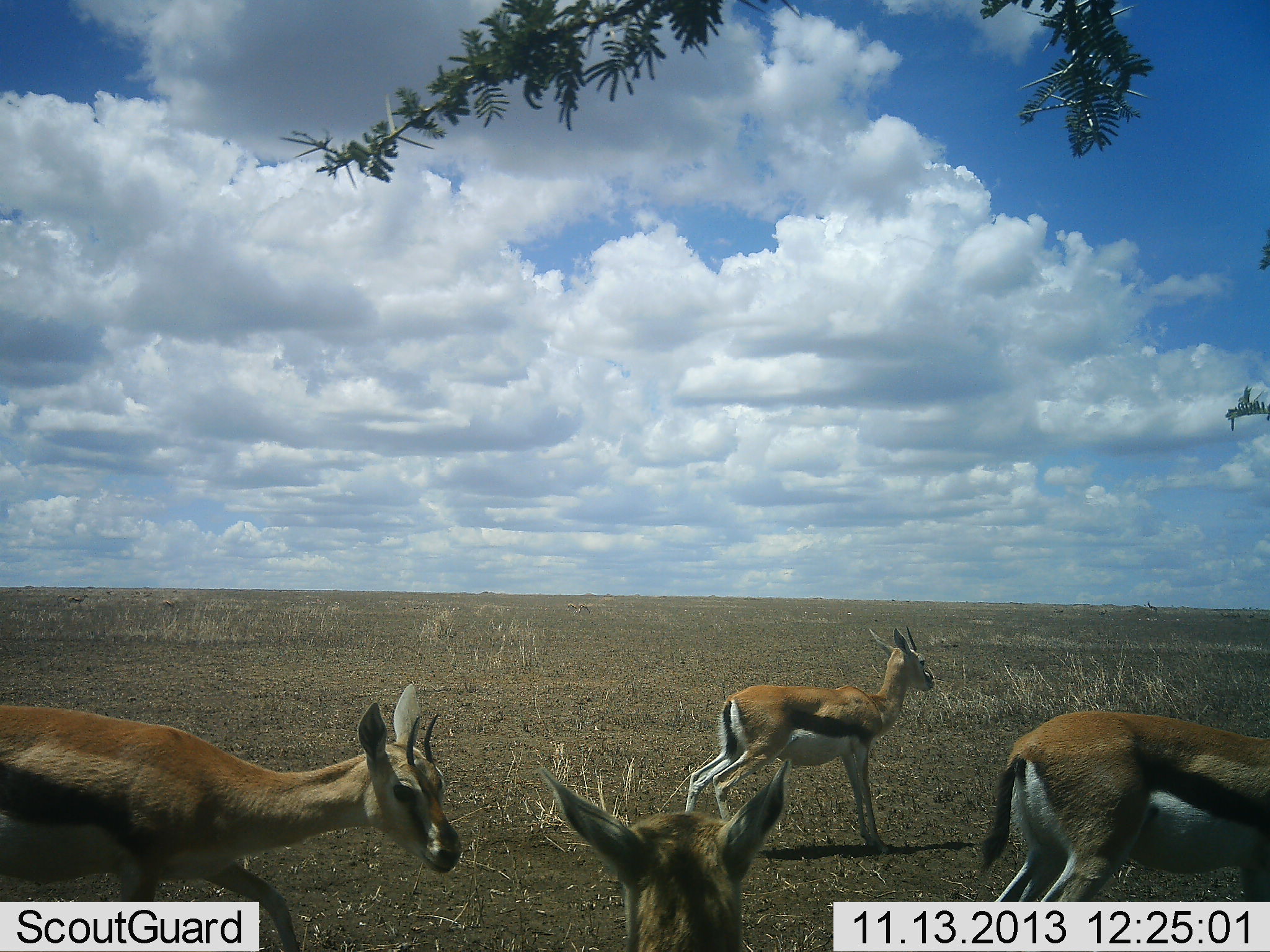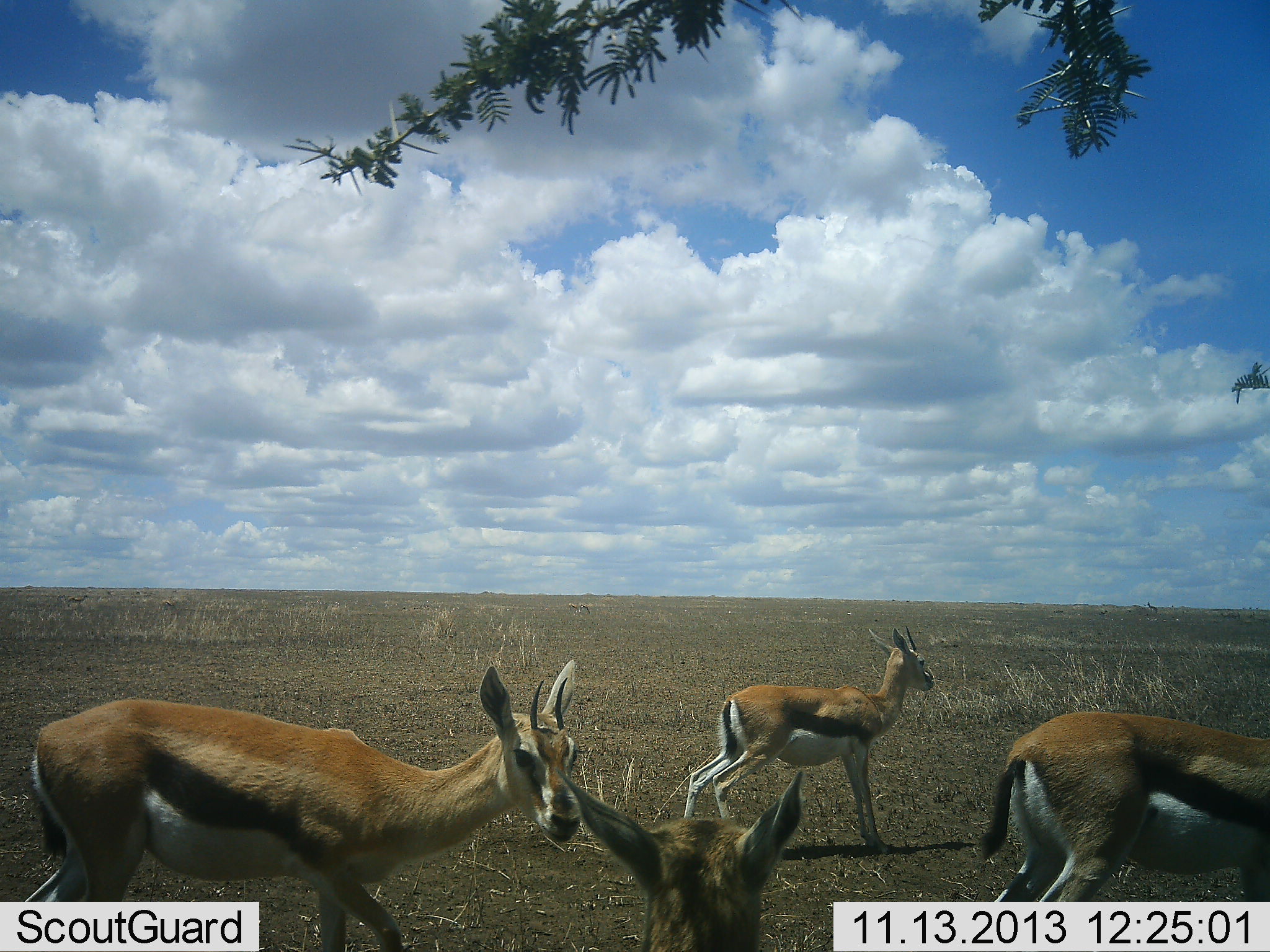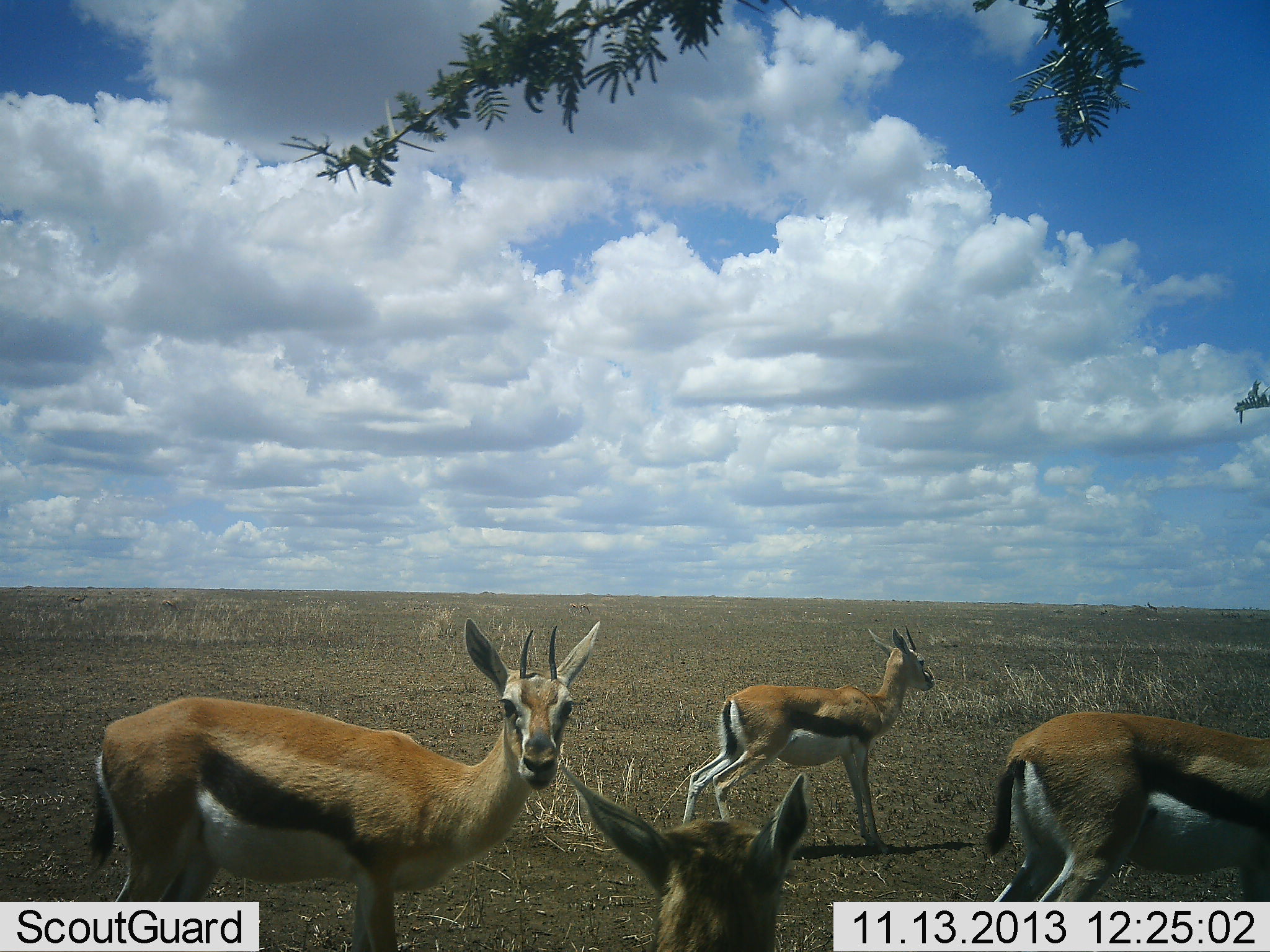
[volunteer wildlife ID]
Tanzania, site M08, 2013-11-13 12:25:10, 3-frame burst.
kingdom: Animalia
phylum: Chordata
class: Mammalia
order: Artiodactyla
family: Bovidae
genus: Eudorcas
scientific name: Eudorcas thomsonii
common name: thomson's gazelle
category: gazellethomsons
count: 4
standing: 80%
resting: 20%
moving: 50%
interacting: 10%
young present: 20%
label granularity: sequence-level